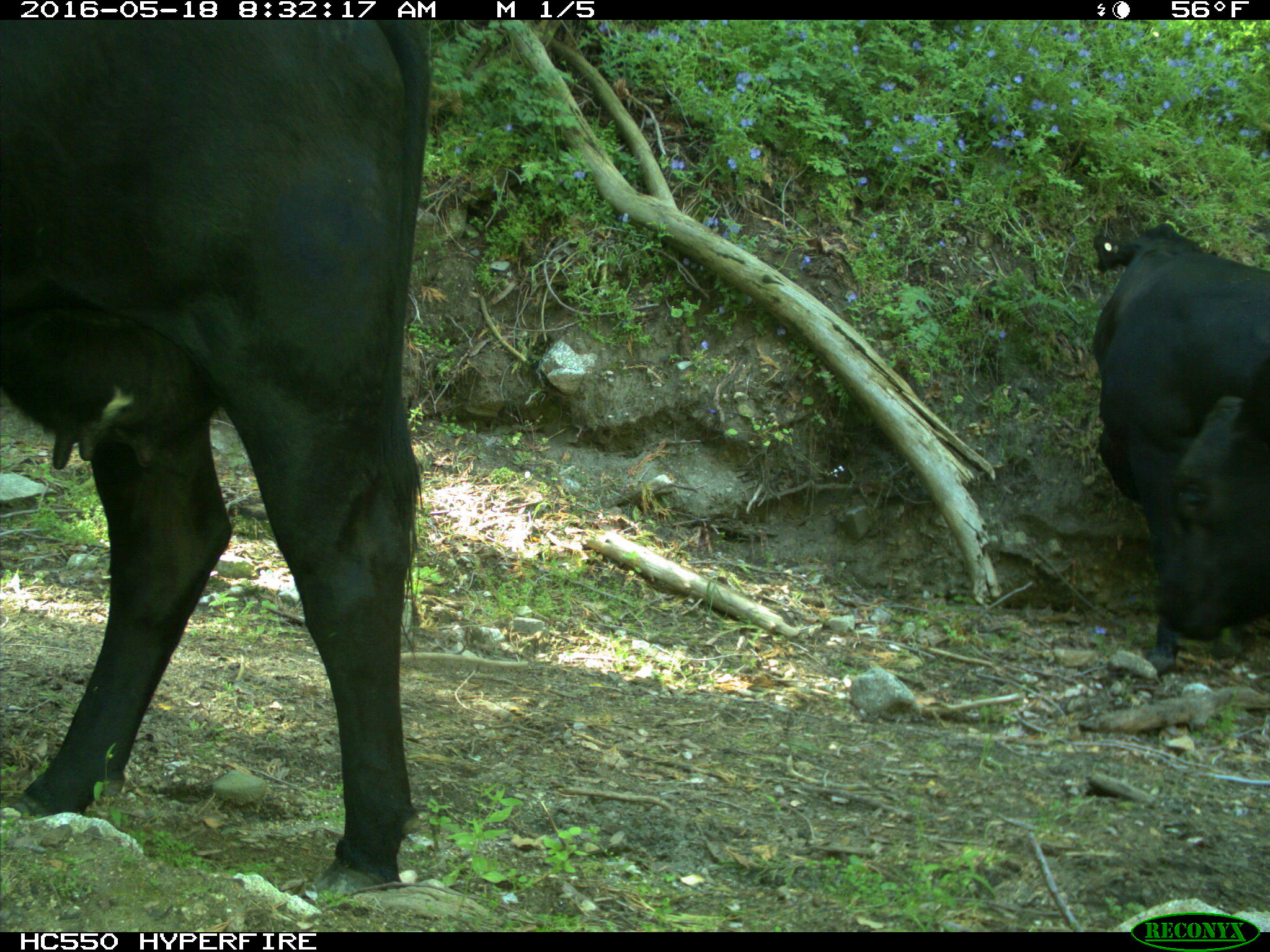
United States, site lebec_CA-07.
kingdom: Animalia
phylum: Chordata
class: Mammalia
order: Artiodactyla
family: Bovidae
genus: Bos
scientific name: Bos taurus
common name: domestic cow